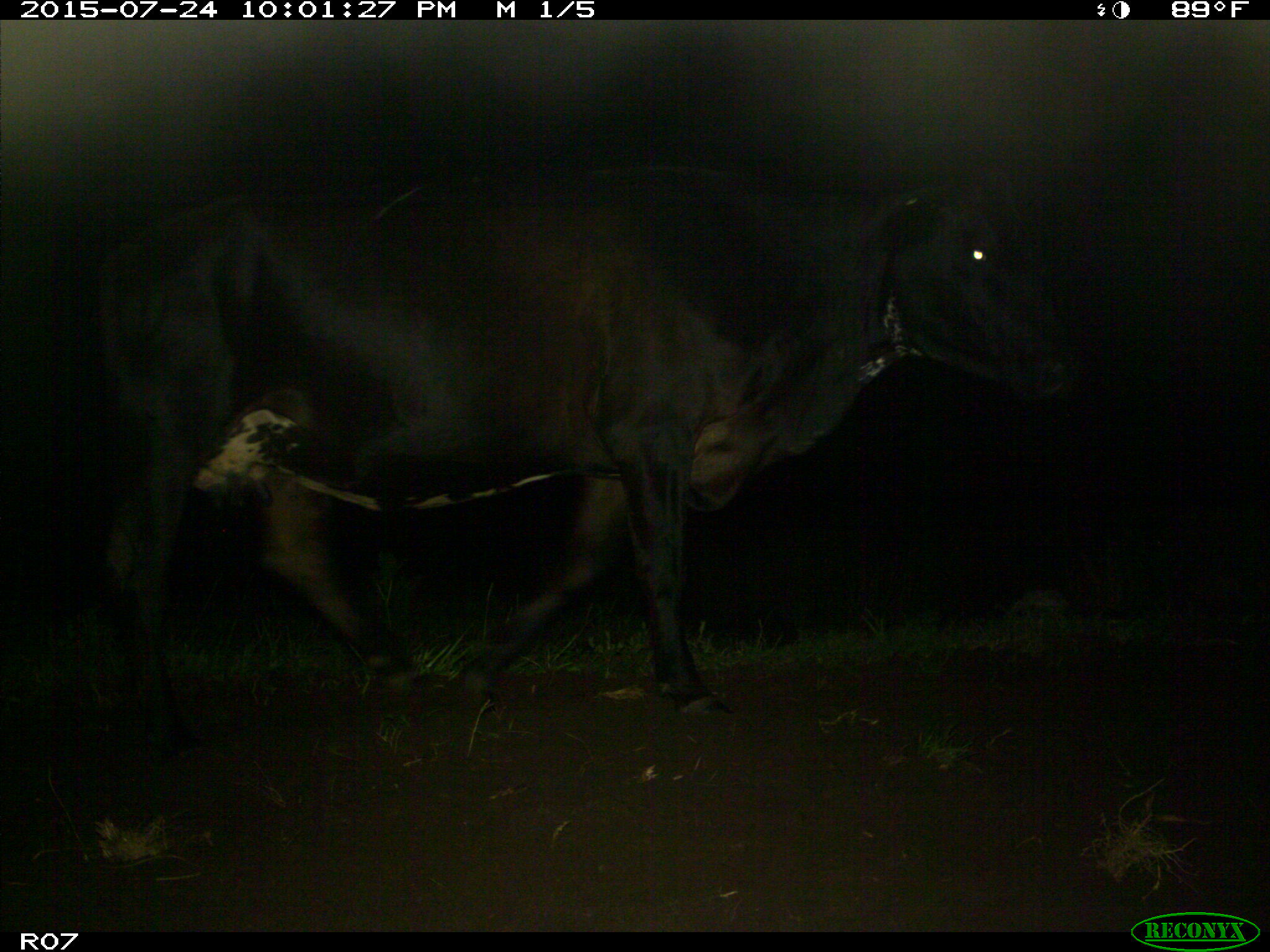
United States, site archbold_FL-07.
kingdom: Animalia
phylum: Chordata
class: Mammalia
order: Artiodactyla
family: Bovidae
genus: Bos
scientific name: Bos taurus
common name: domestic cow